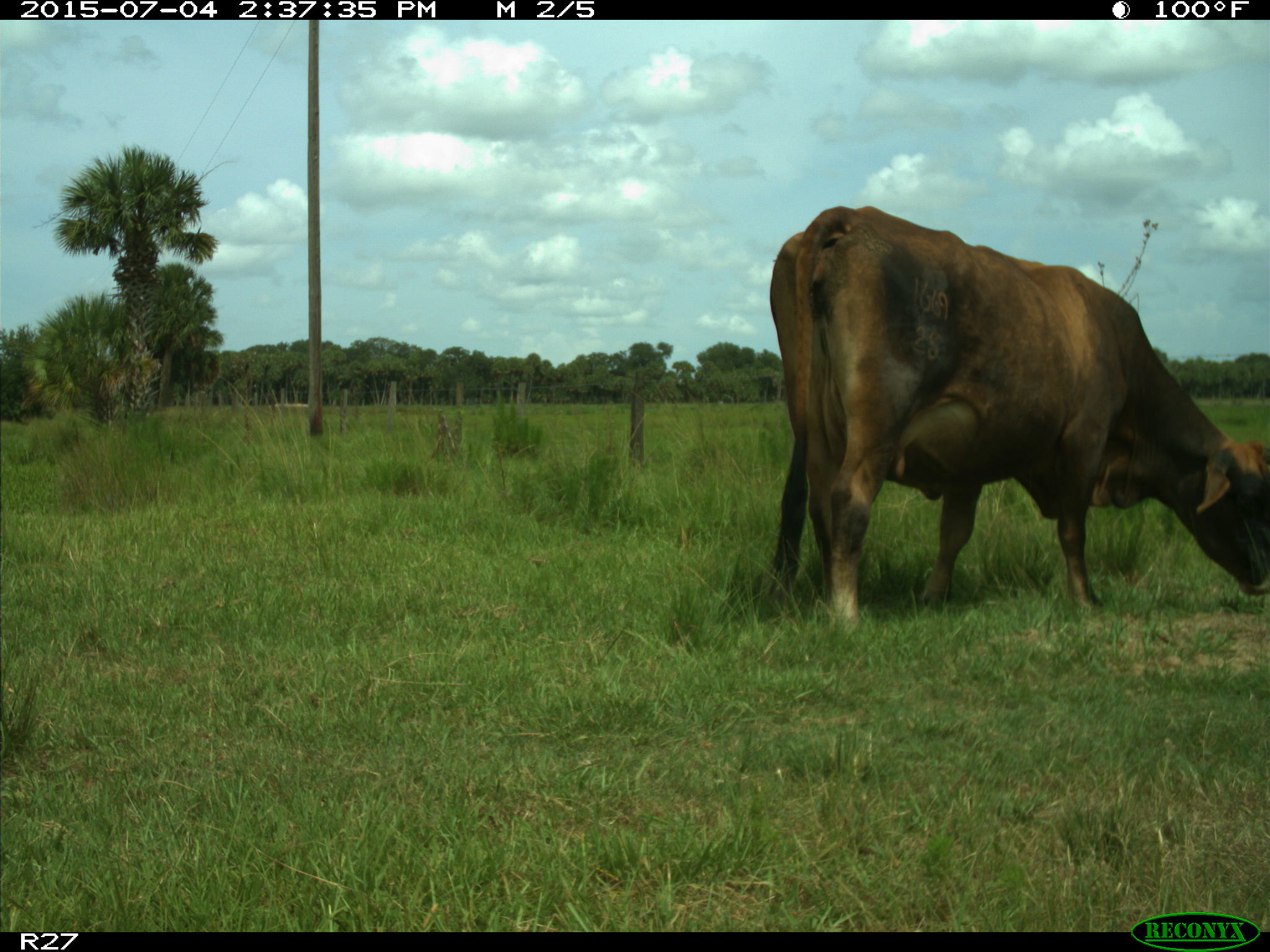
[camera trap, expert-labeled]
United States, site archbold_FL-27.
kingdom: Animalia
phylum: Chordata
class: Mammalia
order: Artiodactyla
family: Bovidae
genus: Bos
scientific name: Bos taurus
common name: domestic cow